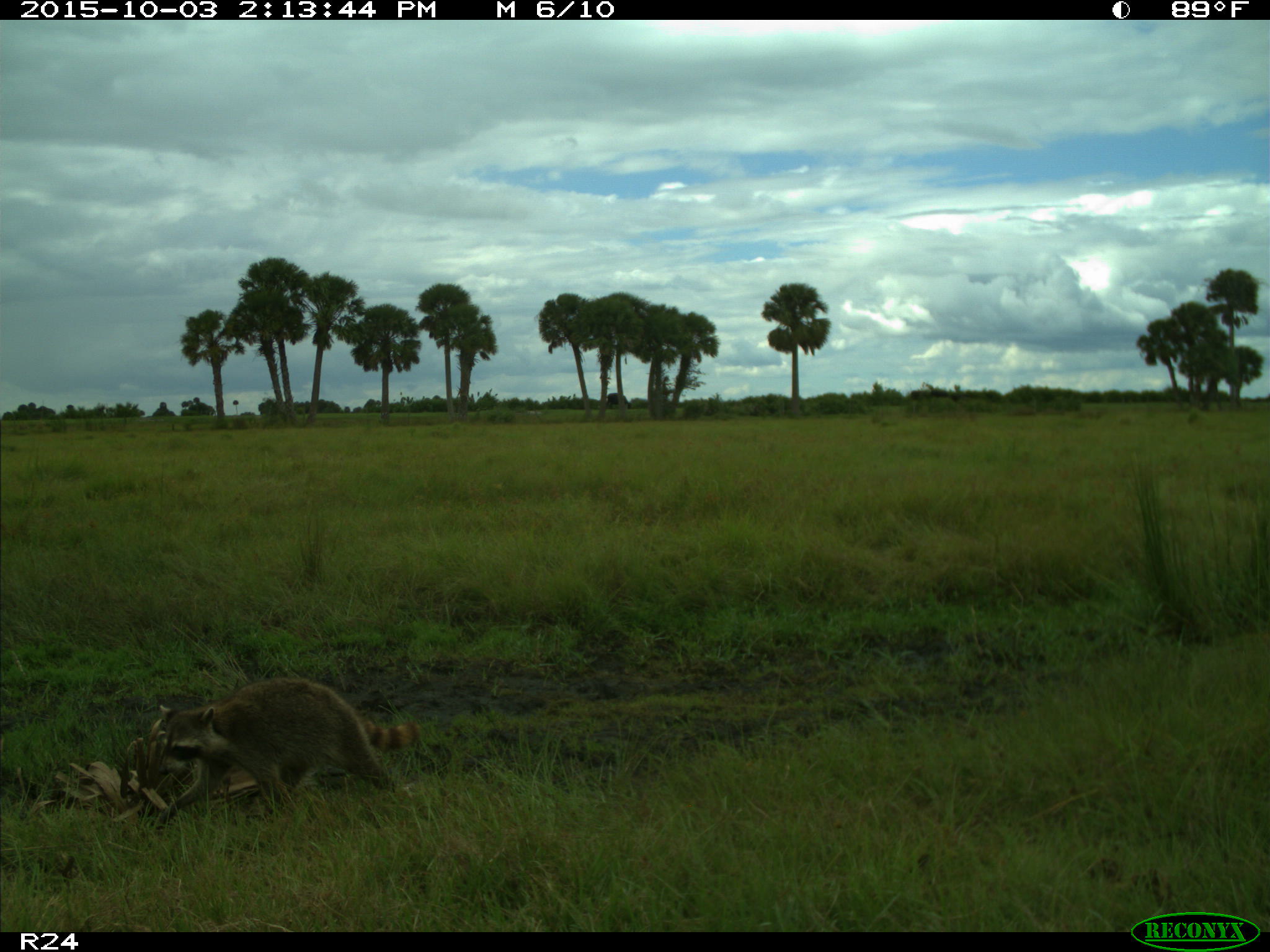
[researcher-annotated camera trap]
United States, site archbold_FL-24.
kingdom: Animalia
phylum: Chordata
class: Mammalia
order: Carnivora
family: Procyonidae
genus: Procyon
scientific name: Procyon lotor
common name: common raccoon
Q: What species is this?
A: Procyon lotor (common raccoon).